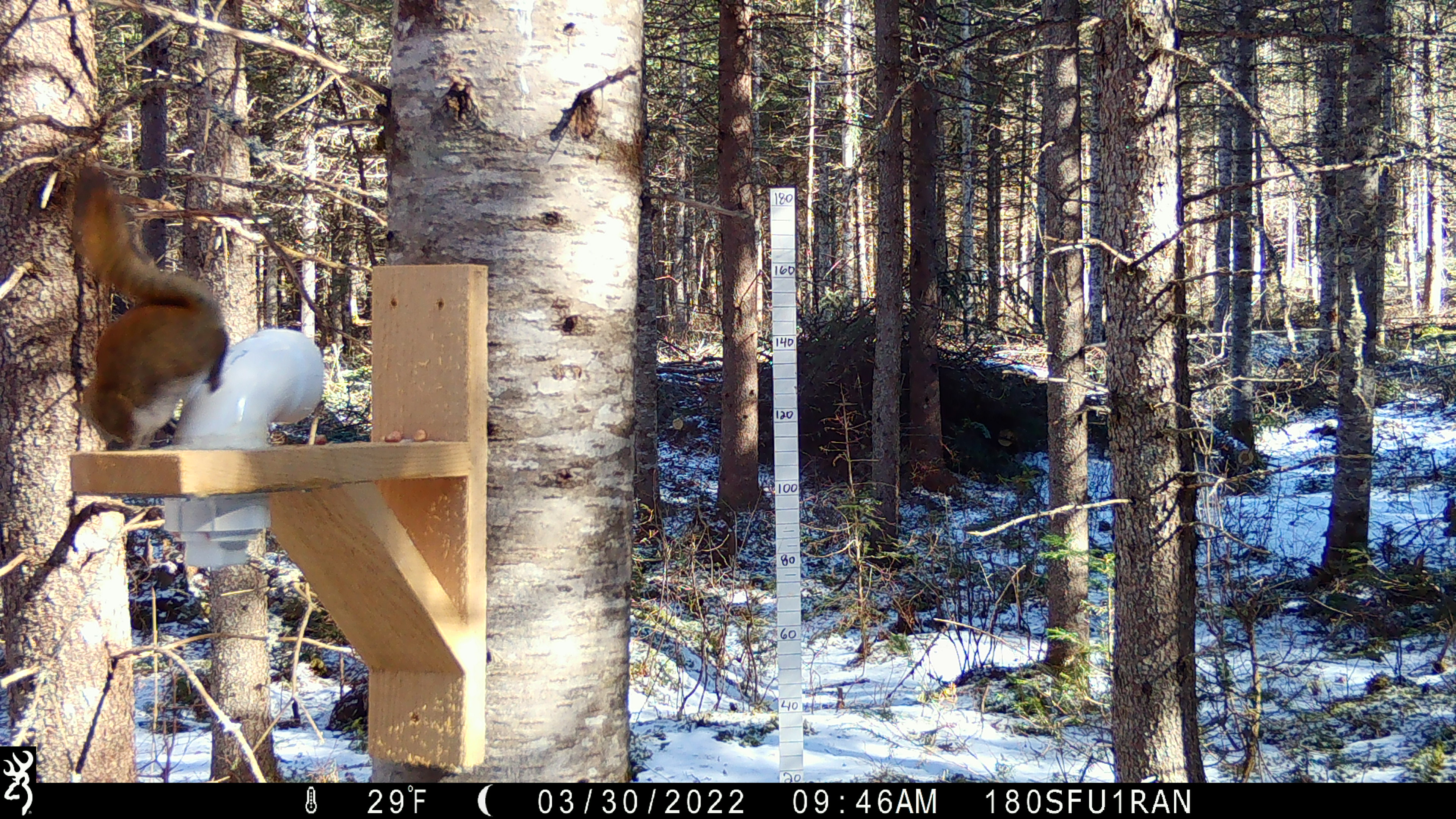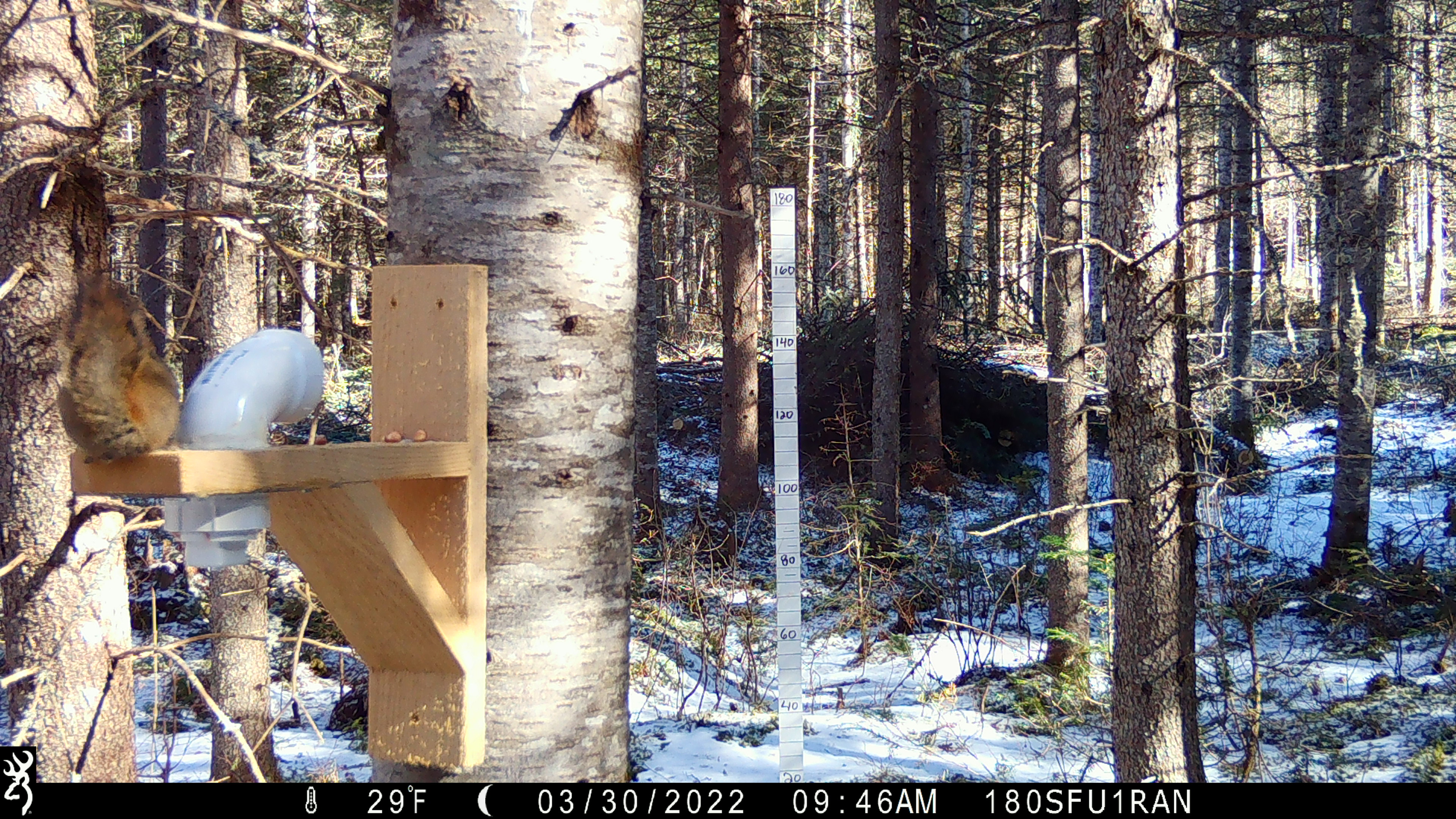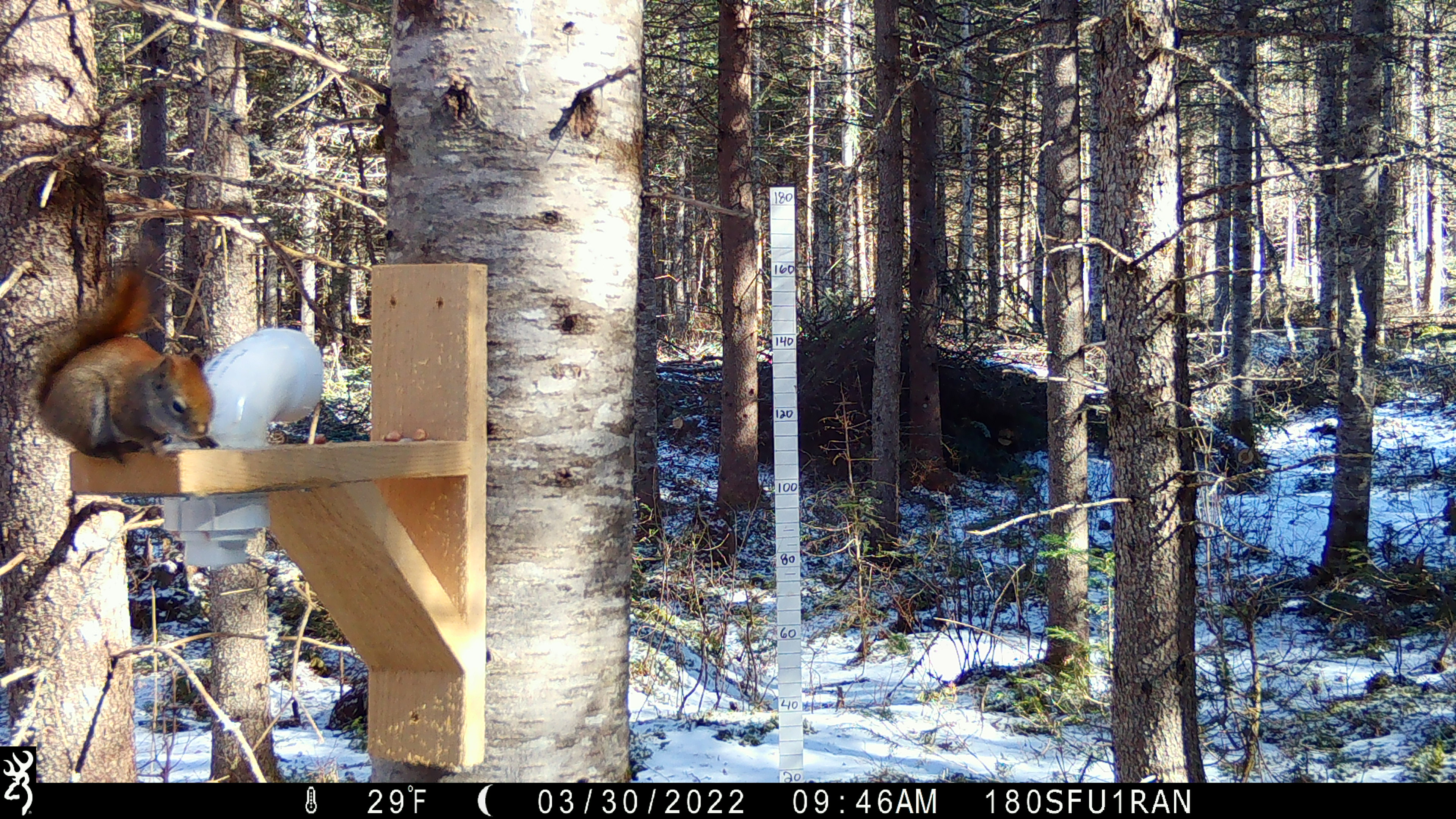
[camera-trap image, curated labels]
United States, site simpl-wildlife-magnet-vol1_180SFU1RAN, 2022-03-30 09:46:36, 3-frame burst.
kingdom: Animalia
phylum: Chordata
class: Mammalia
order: Rodentia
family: Sciuridae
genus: Tamiasciurus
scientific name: Tamiasciurus hudsonicus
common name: red squirrel